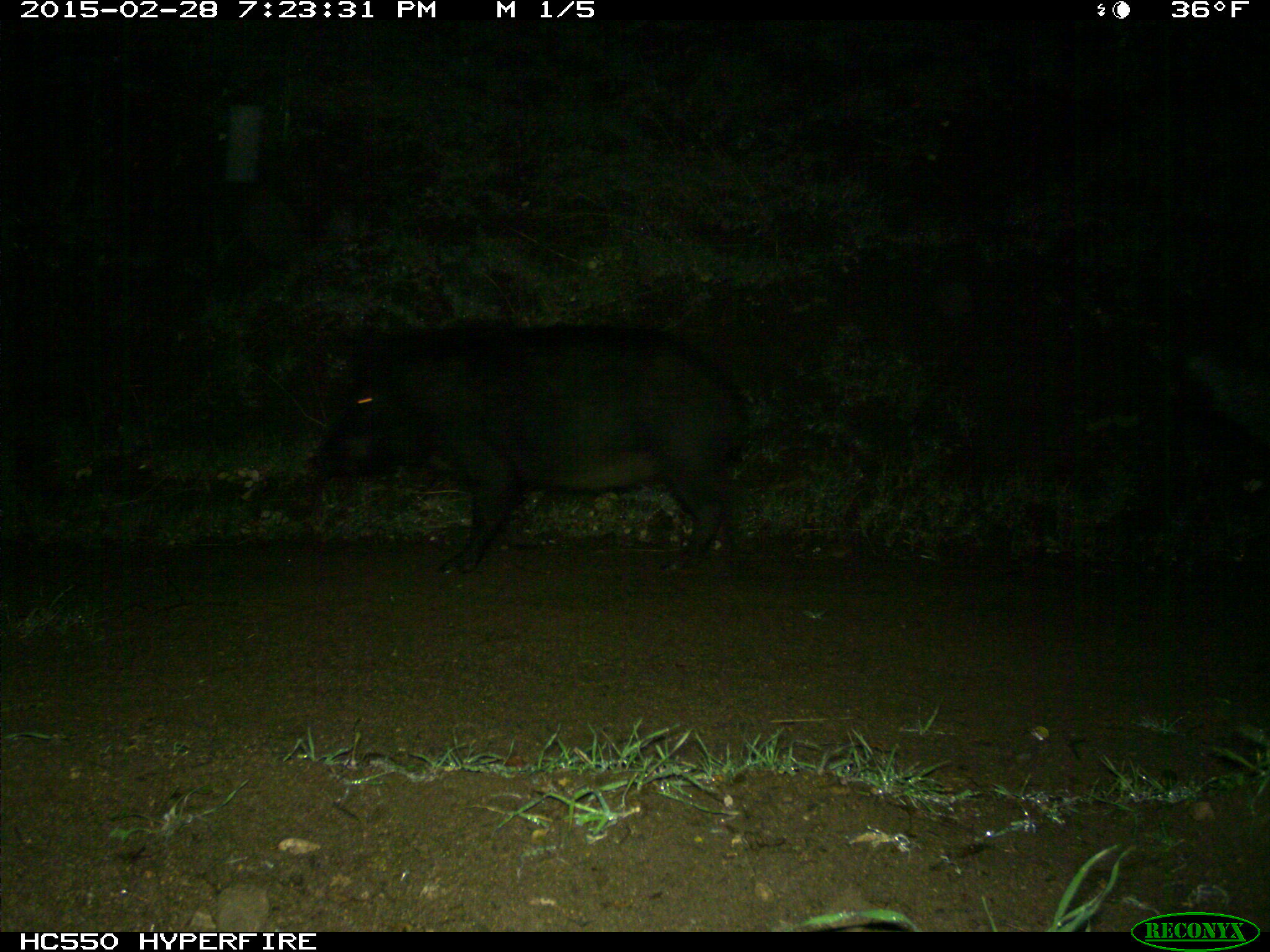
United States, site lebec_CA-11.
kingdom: Animalia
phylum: Chordata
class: Mammalia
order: Artiodactyla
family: Suidae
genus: Sus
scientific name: Sus scrofa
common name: wild boar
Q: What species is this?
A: Sus scrofa (wild boar).